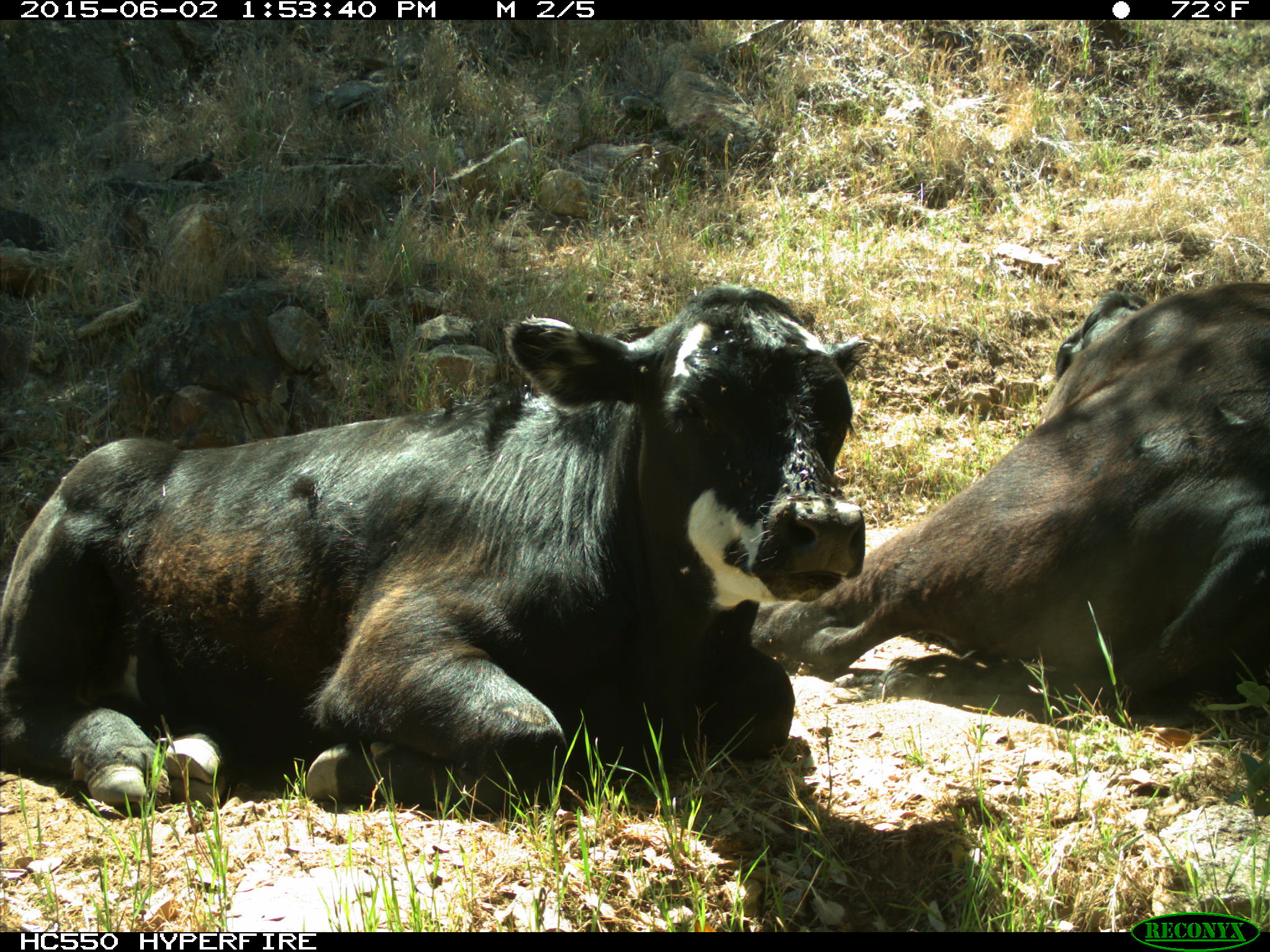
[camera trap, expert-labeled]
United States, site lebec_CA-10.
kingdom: Animalia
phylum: Chordata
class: Mammalia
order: Artiodactyla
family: Bovidae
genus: Bos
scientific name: Bos taurus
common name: domestic cow